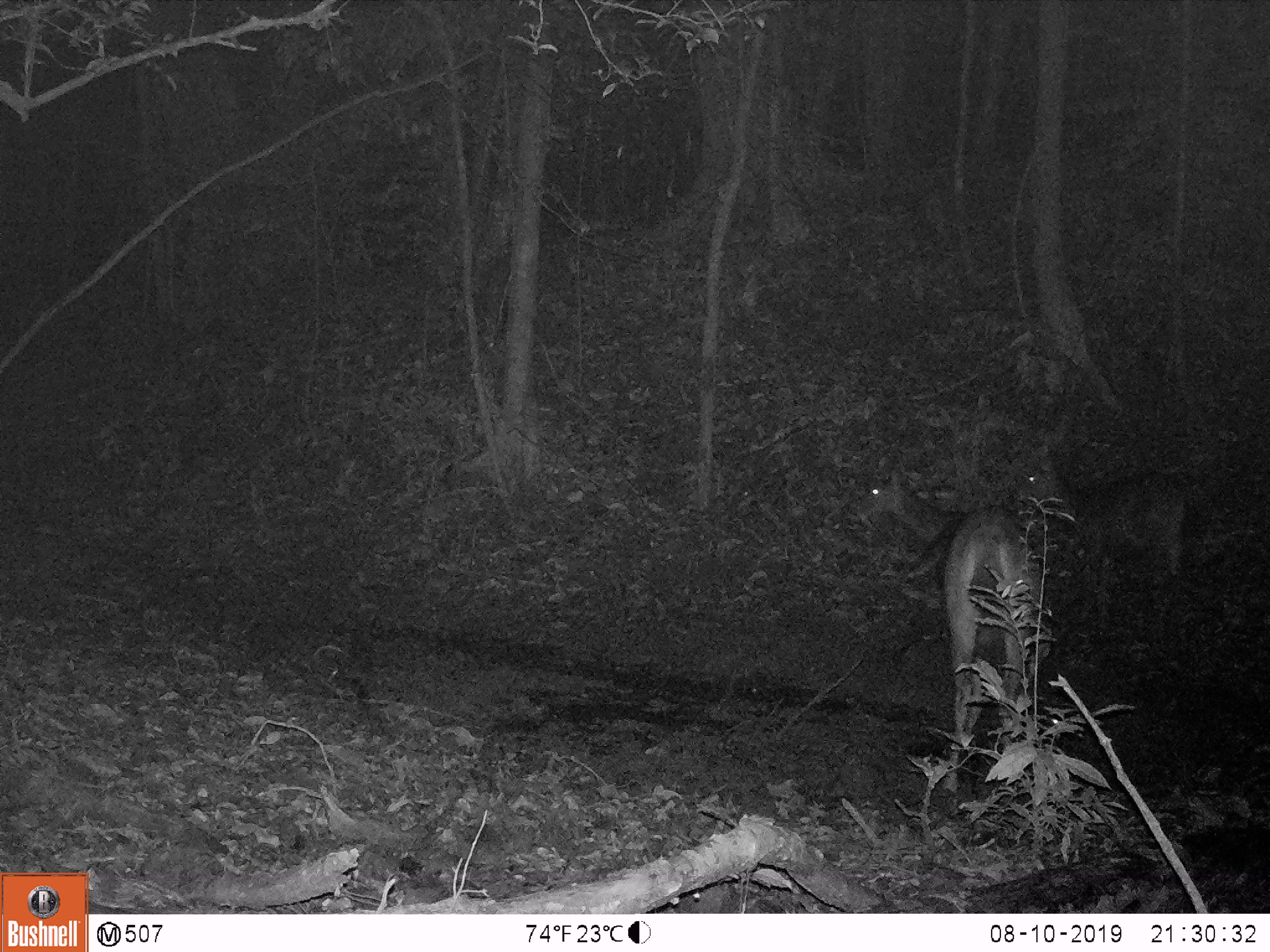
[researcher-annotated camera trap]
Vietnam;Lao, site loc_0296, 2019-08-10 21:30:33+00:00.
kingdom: Animalia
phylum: Chordata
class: Mammalia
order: Artiodactyla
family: Cervidae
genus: Rusa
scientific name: Rusa unicolor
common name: sambar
Sambar (Rusa unicolor). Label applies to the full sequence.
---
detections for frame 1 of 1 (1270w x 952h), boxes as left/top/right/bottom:
sambar: 851/470/1051/791; 1003/454/1193/623